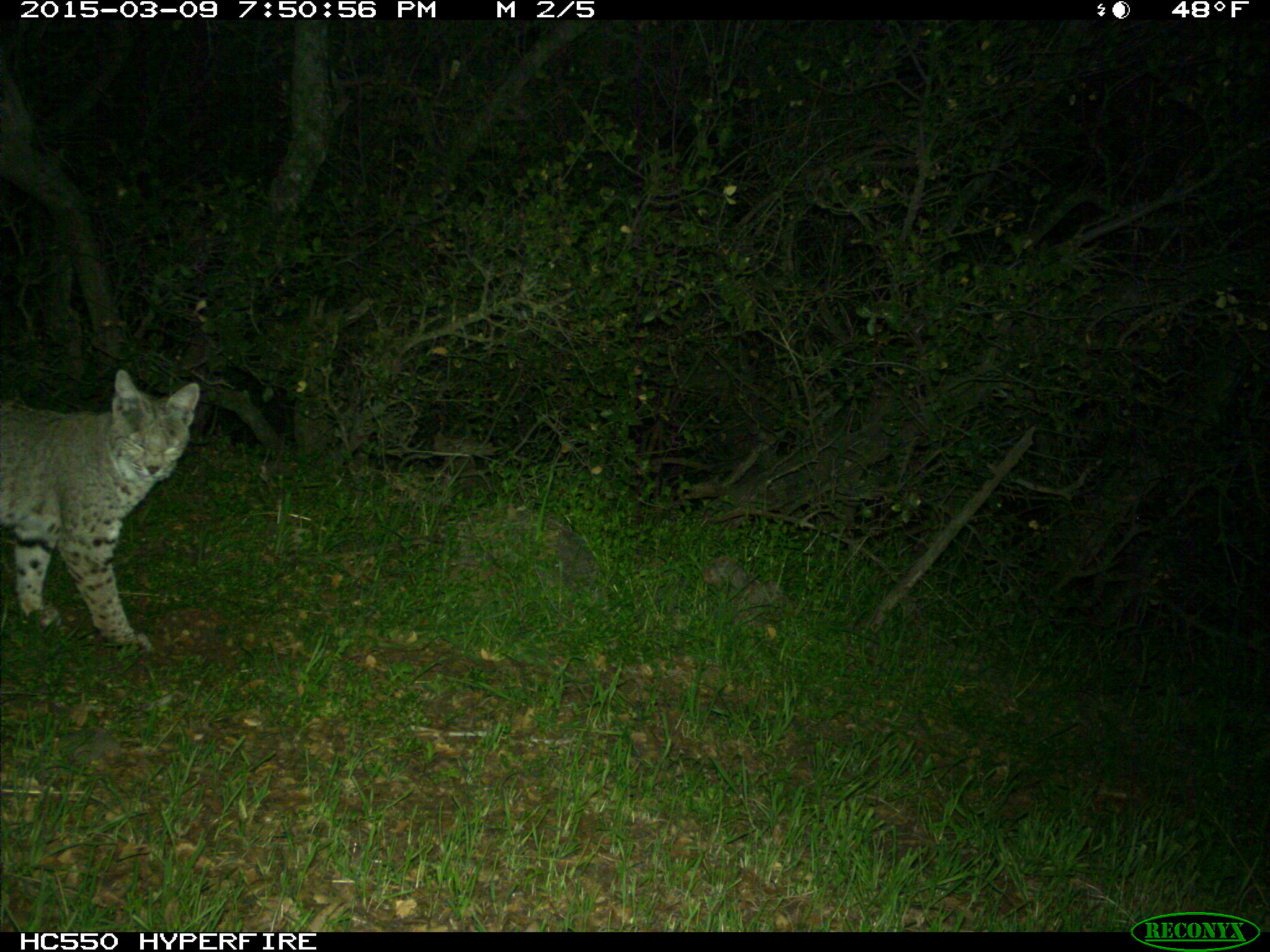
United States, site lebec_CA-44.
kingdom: Animalia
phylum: Chordata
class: Mammalia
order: Carnivora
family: Felidae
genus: Lynx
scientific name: Lynx rufus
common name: bobcat